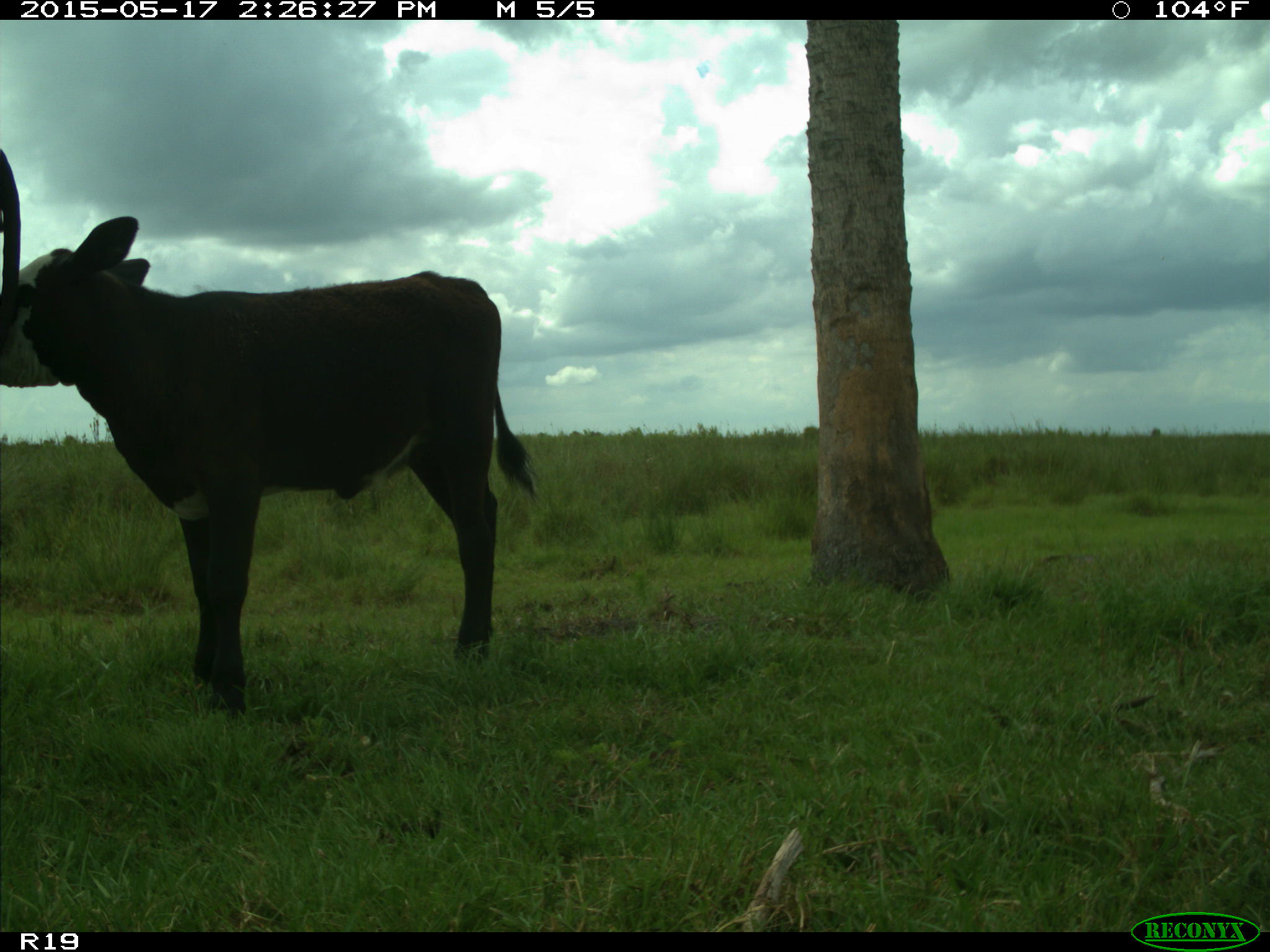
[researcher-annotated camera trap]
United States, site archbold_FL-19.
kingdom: Animalia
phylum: Chordata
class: Mammalia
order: Artiodactyla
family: Bovidae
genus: Bos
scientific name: Bos taurus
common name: domestic cow